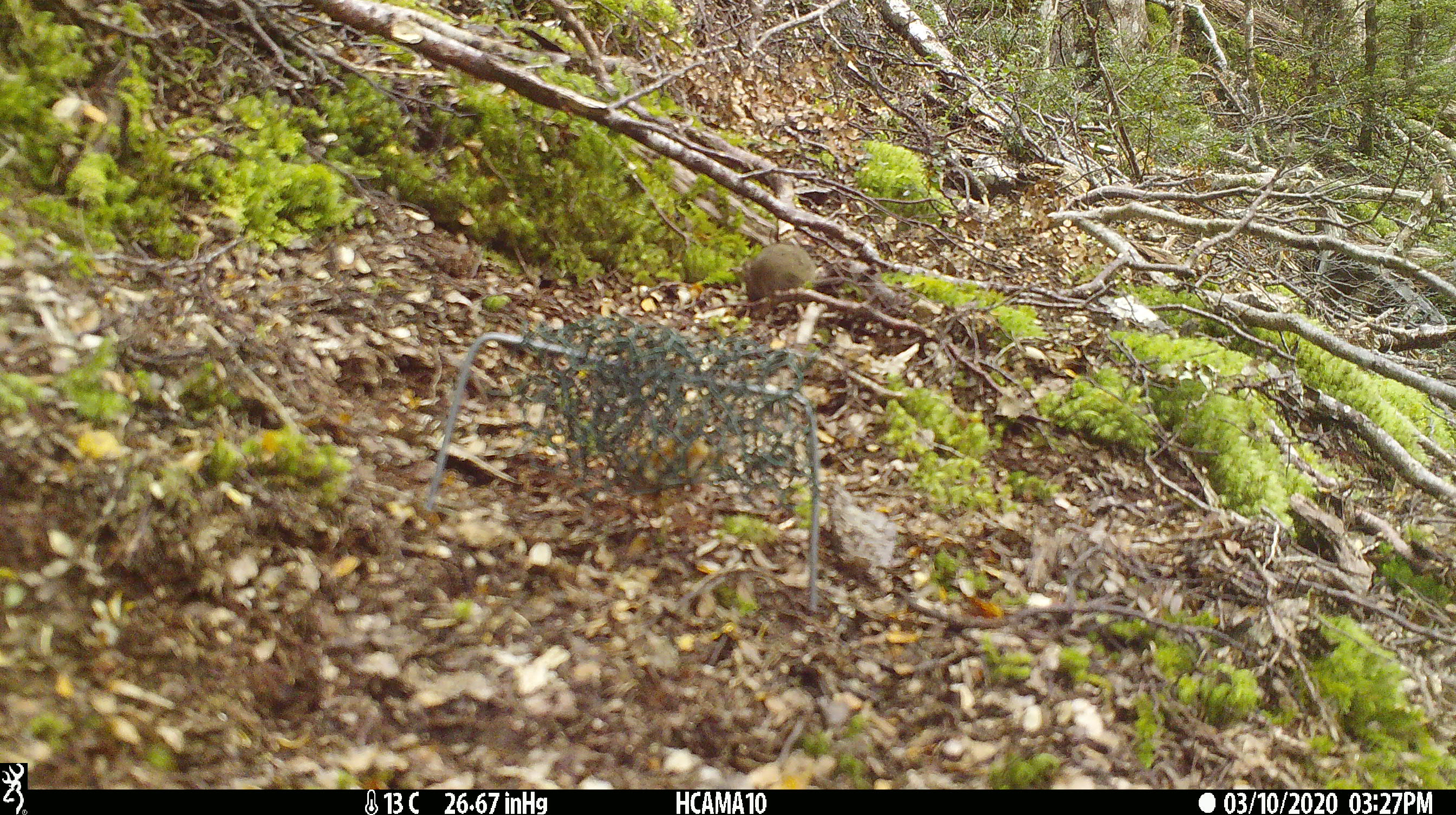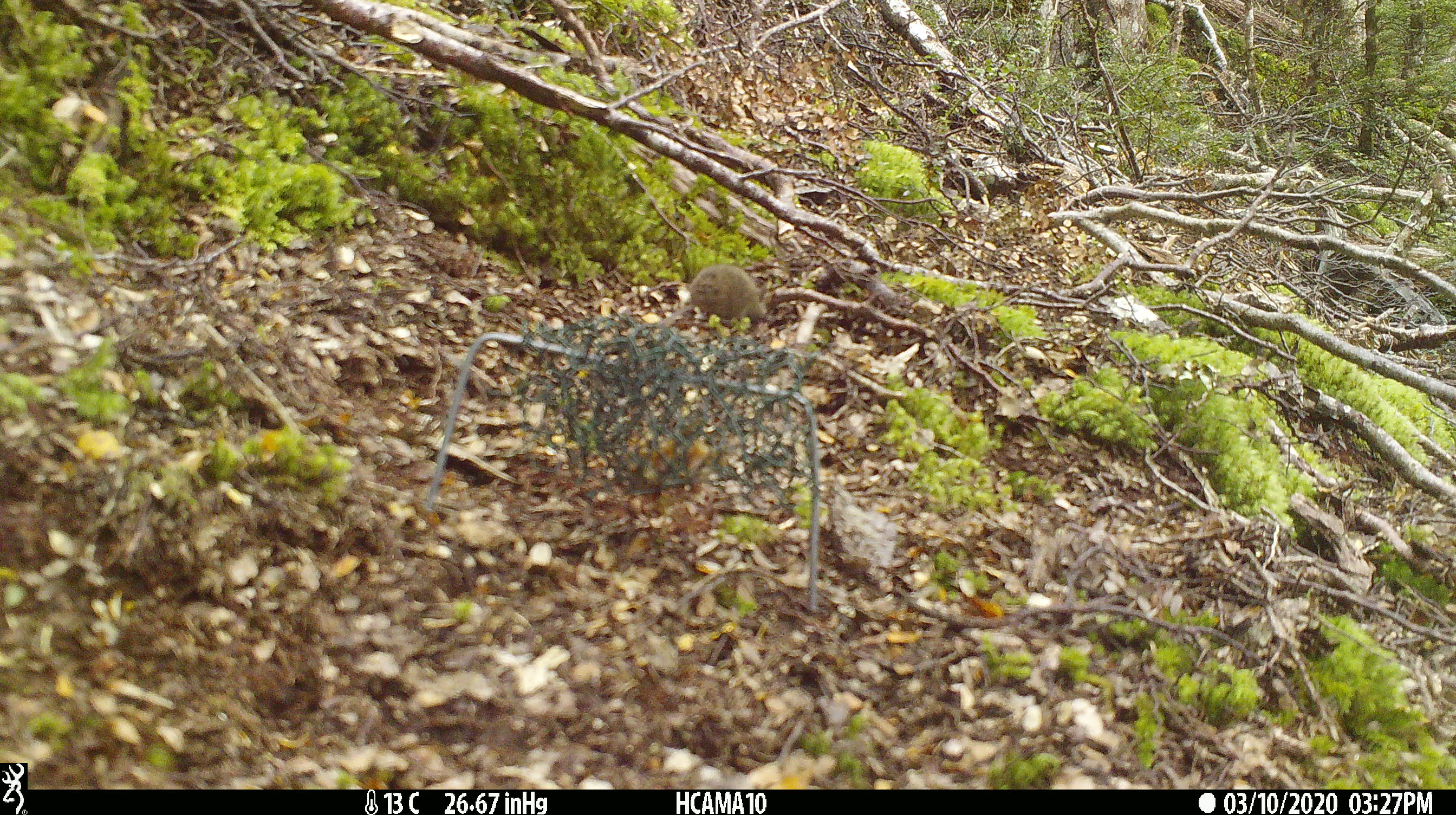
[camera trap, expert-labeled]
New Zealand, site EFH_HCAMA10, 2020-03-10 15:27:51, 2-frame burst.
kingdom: Animalia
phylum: Chordata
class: Mammalia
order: Rodentia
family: Muridae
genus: Mus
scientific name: Mus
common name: mouse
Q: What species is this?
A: Mouse (Mus).